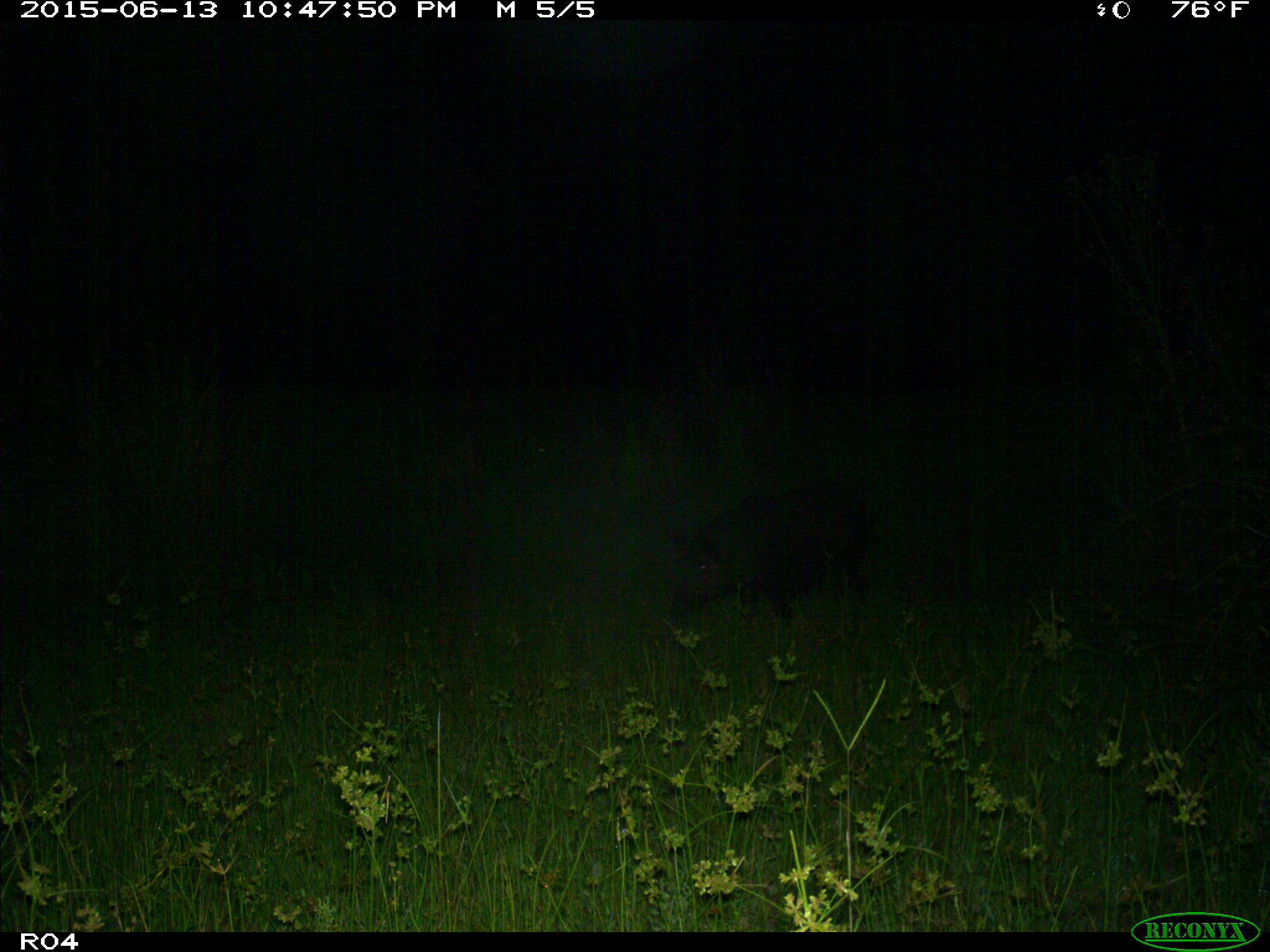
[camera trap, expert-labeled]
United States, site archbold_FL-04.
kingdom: Animalia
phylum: Chordata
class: Mammalia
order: Artiodactyla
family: Suidae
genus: Sus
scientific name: Sus scrofa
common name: wild boar